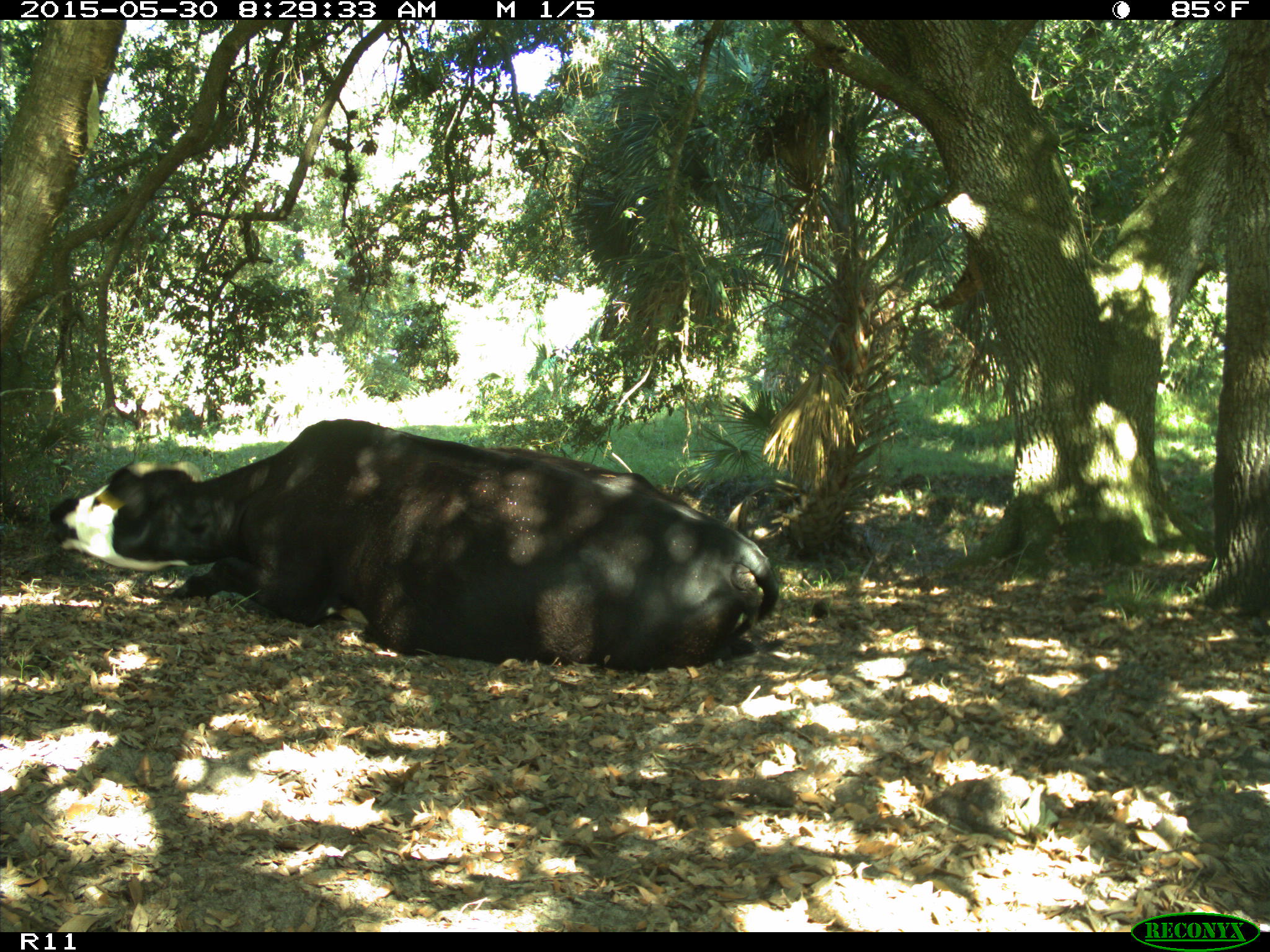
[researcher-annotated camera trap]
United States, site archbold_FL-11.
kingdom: Animalia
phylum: Chordata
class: Mammalia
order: Artiodactyla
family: Bovidae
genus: Bos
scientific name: Bos taurus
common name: domestic cow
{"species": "Bos taurus (domestic cow)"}